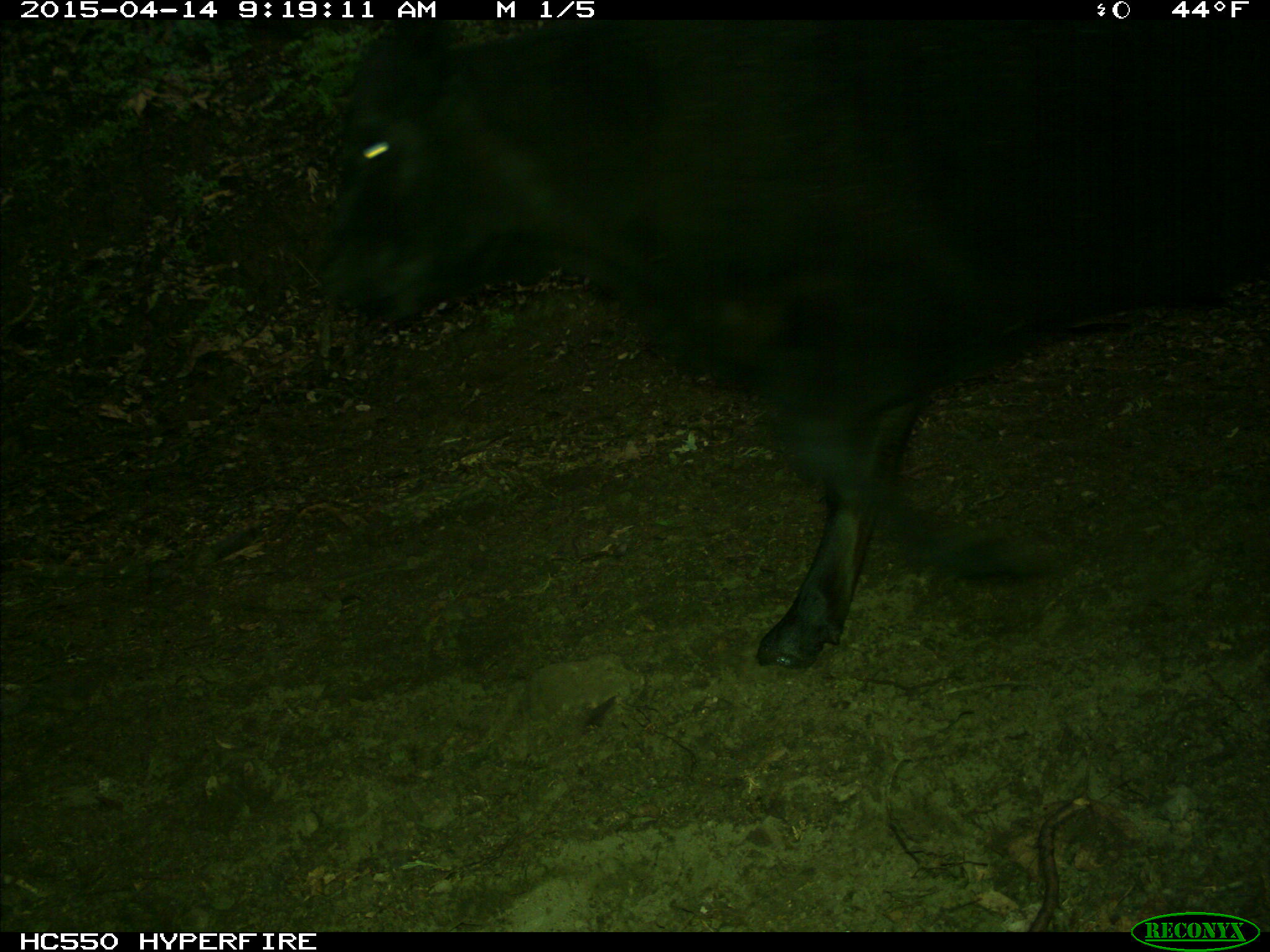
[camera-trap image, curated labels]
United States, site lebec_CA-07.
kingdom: Animalia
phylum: Chordata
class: Mammalia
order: Artiodactyla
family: Bovidae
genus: Bos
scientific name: Bos taurus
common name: domestic cow